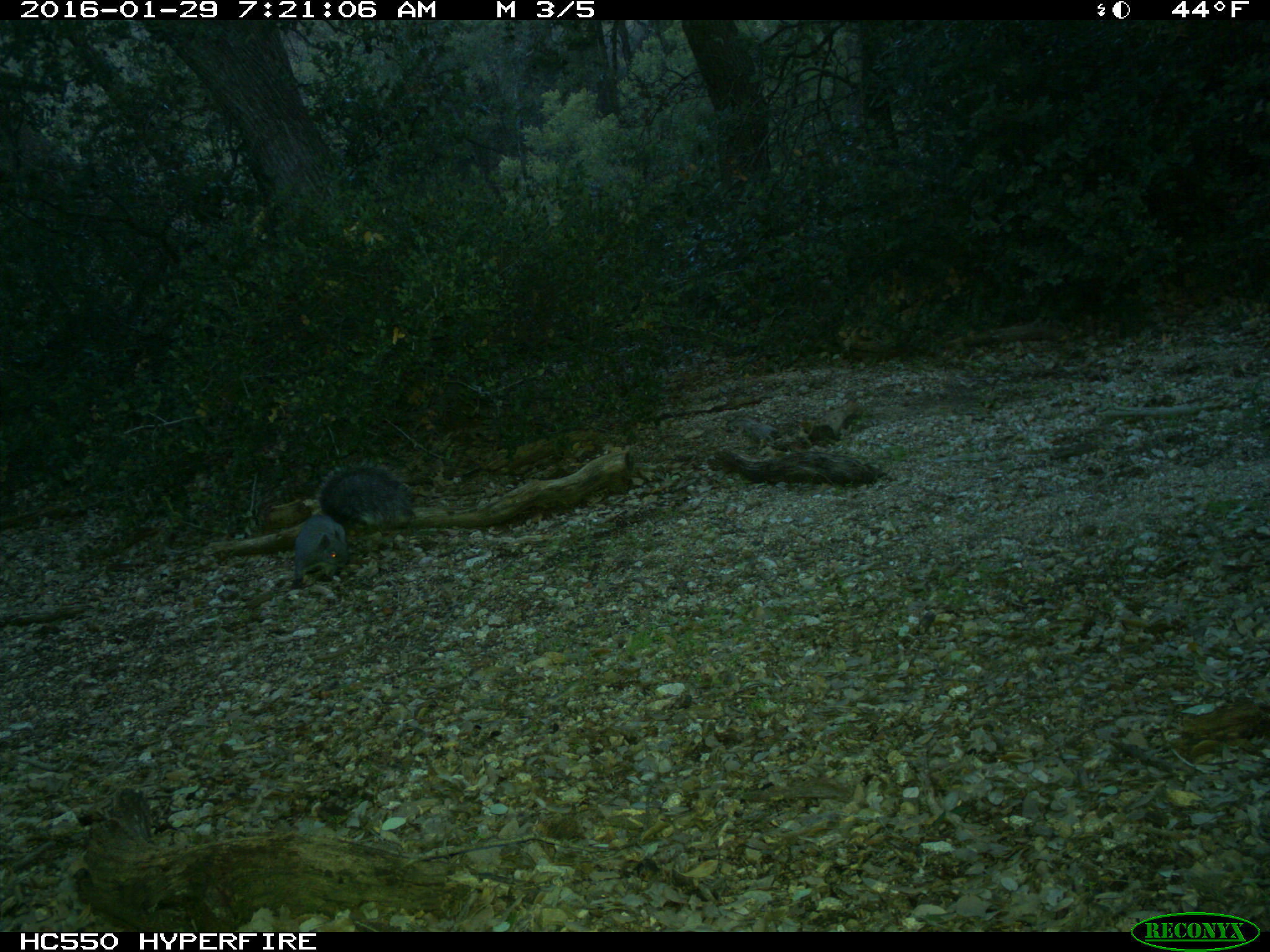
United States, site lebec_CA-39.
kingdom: Animalia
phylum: Chordata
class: Mammalia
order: Rodentia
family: Sciuridae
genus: Sciurus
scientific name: Sciurus carolinensis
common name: eastern gray squirrel